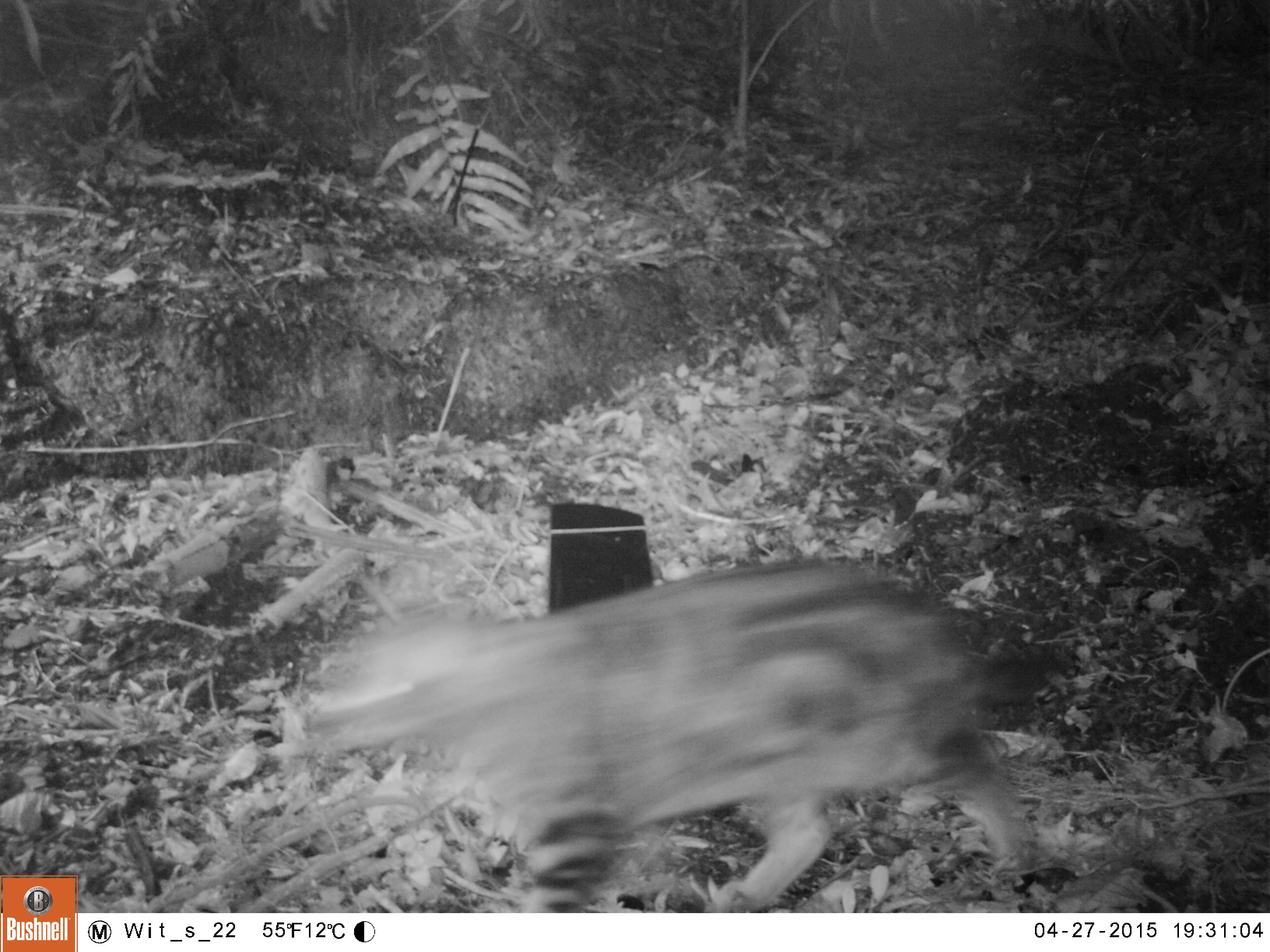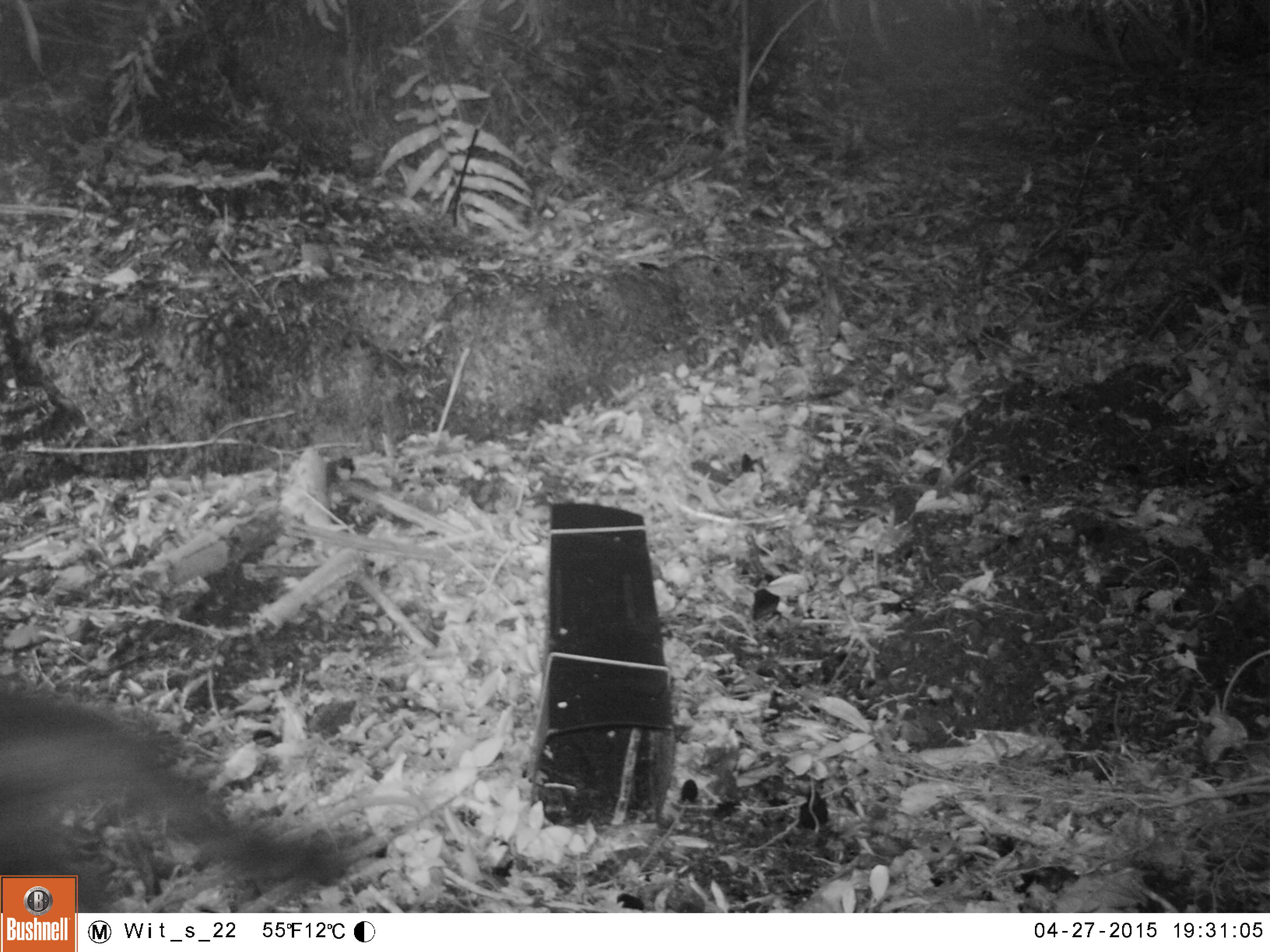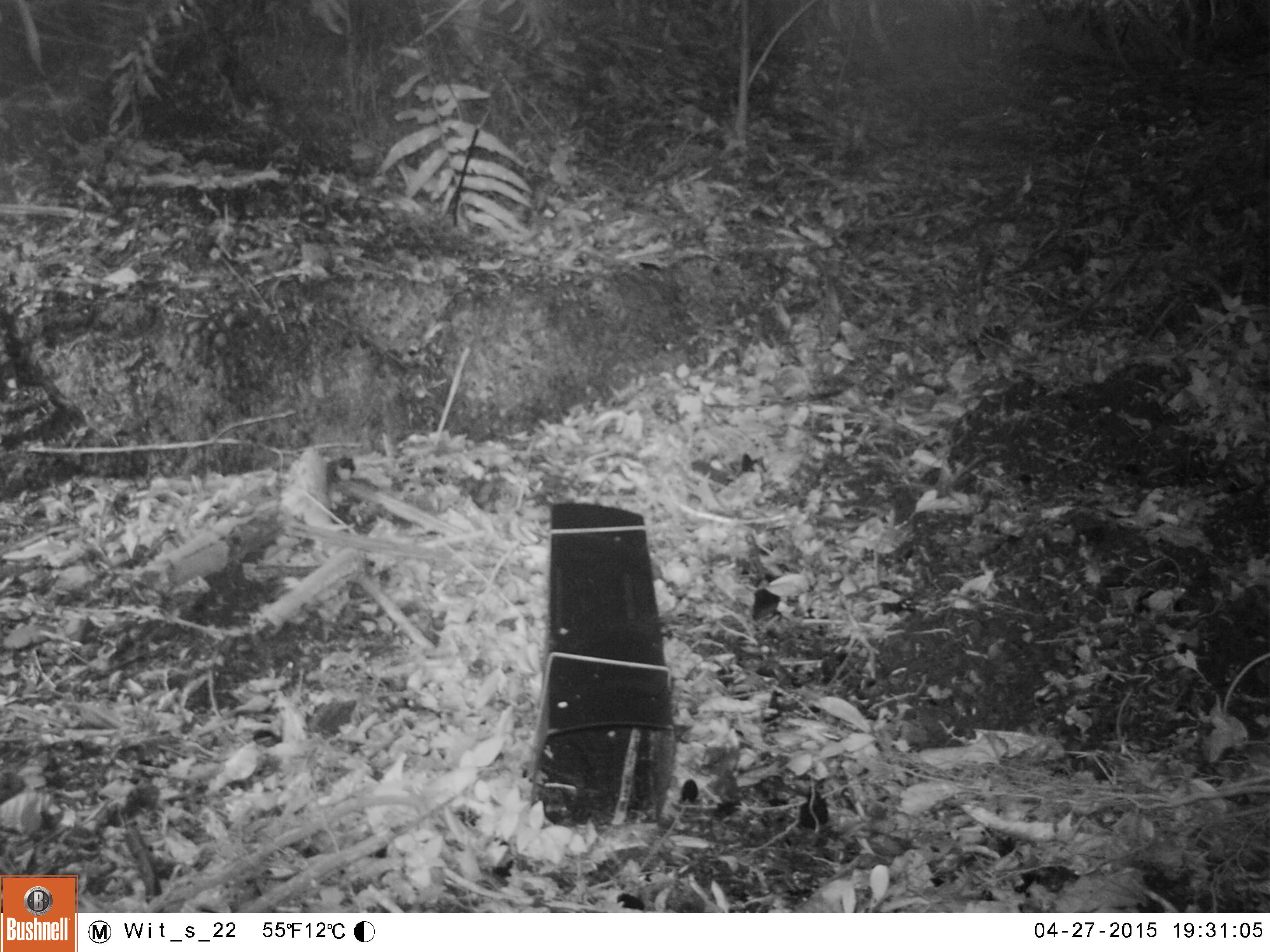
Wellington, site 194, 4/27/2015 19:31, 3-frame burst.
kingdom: Animalia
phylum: Chordata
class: Mammalia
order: Carnivora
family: Felidae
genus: Felis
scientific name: Felis catus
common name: cat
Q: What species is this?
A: Cat (Felis catus).